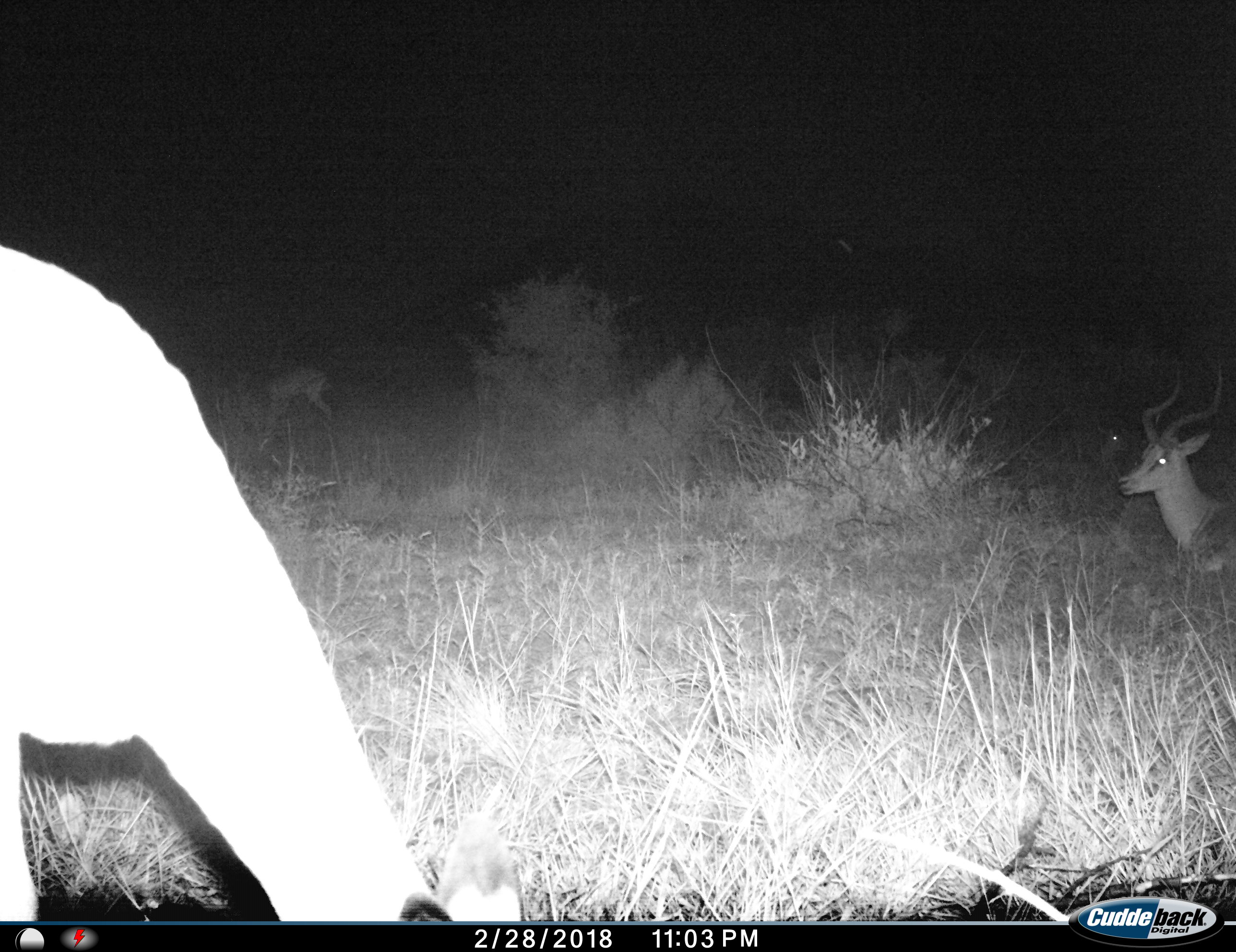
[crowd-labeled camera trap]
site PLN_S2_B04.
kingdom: Animalia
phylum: Chordata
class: Mammalia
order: Artiodactyla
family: Bovidae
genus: Aepyceros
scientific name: Aepyceros melampus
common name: impala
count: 3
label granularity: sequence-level